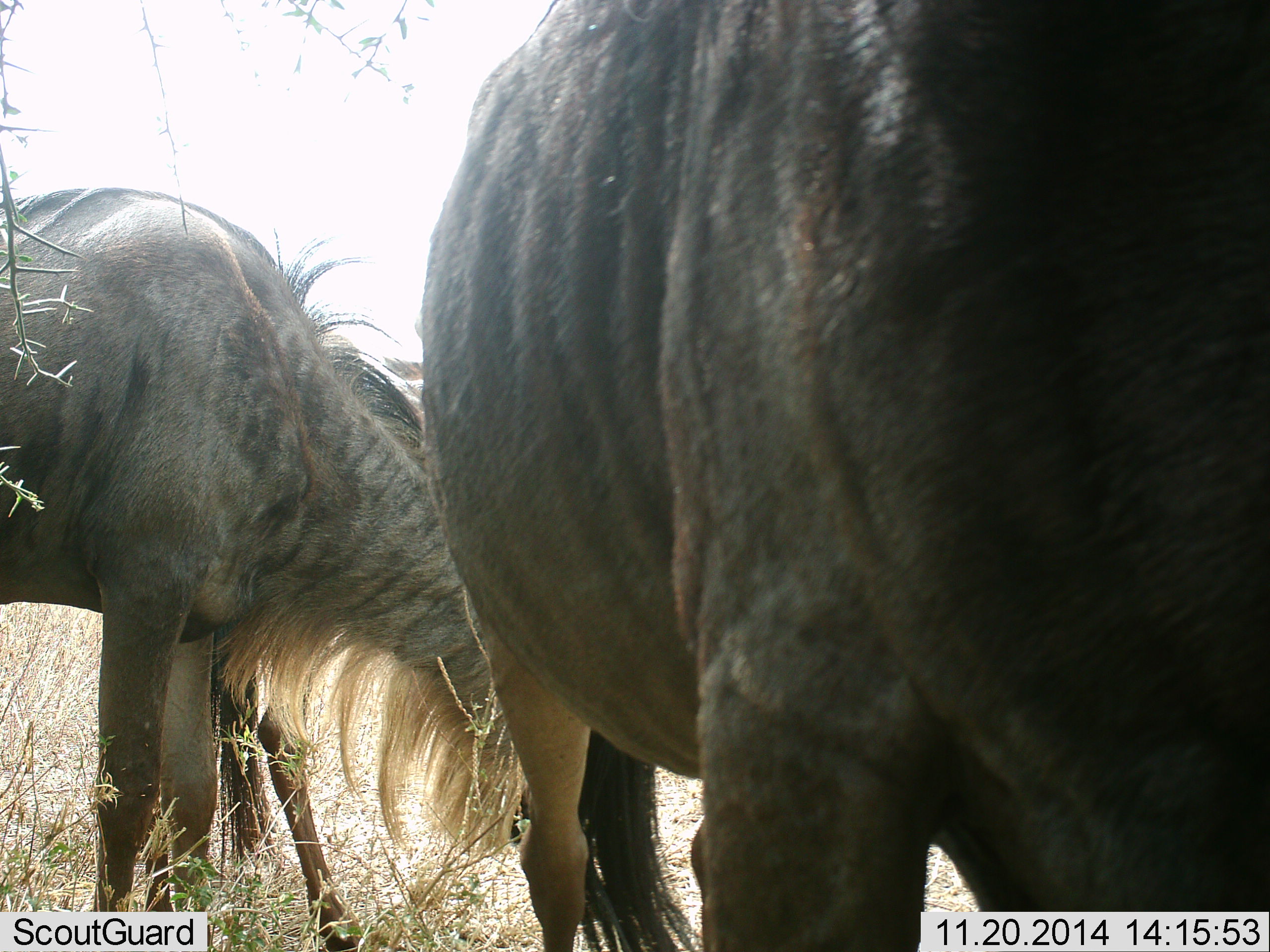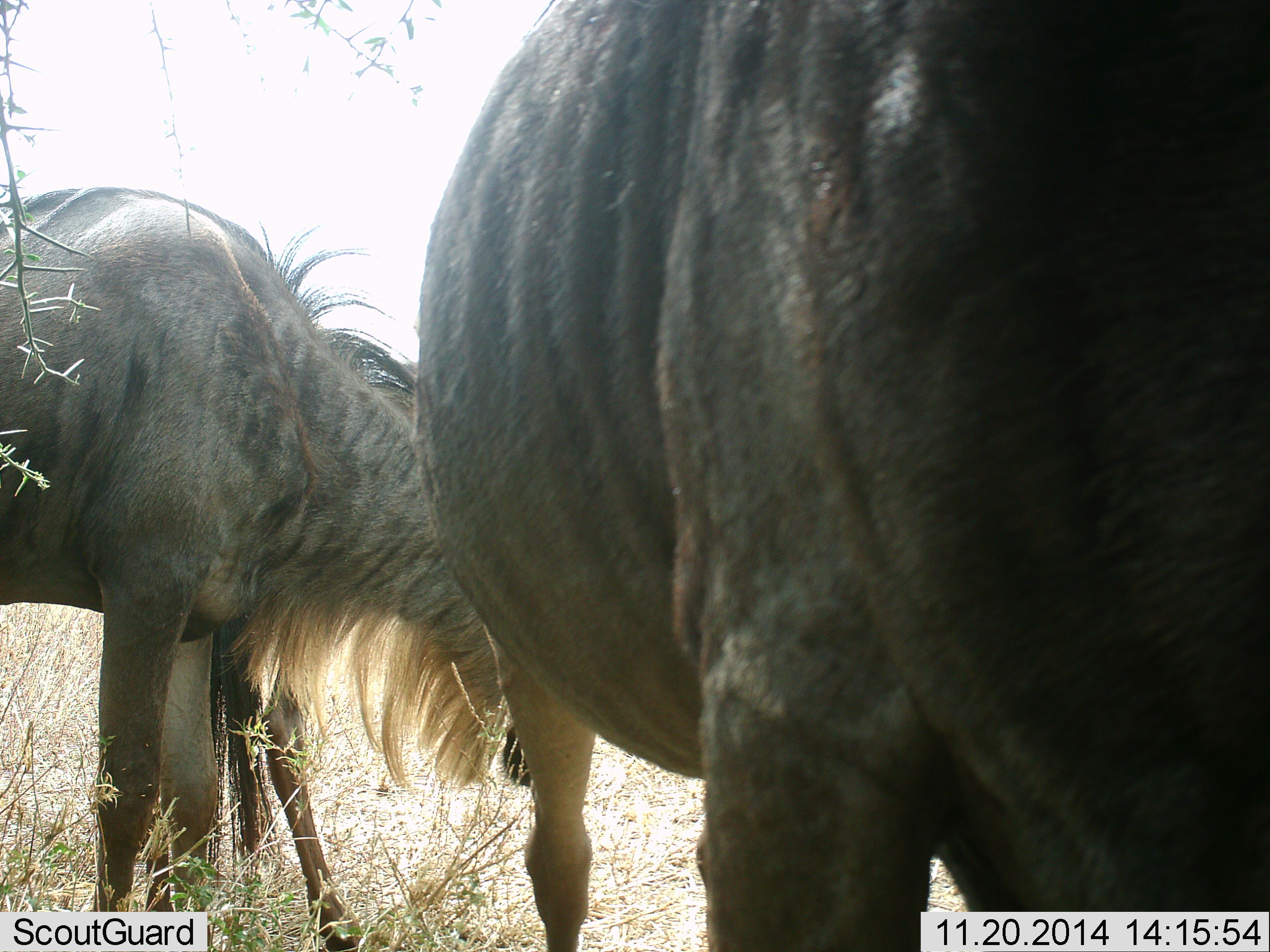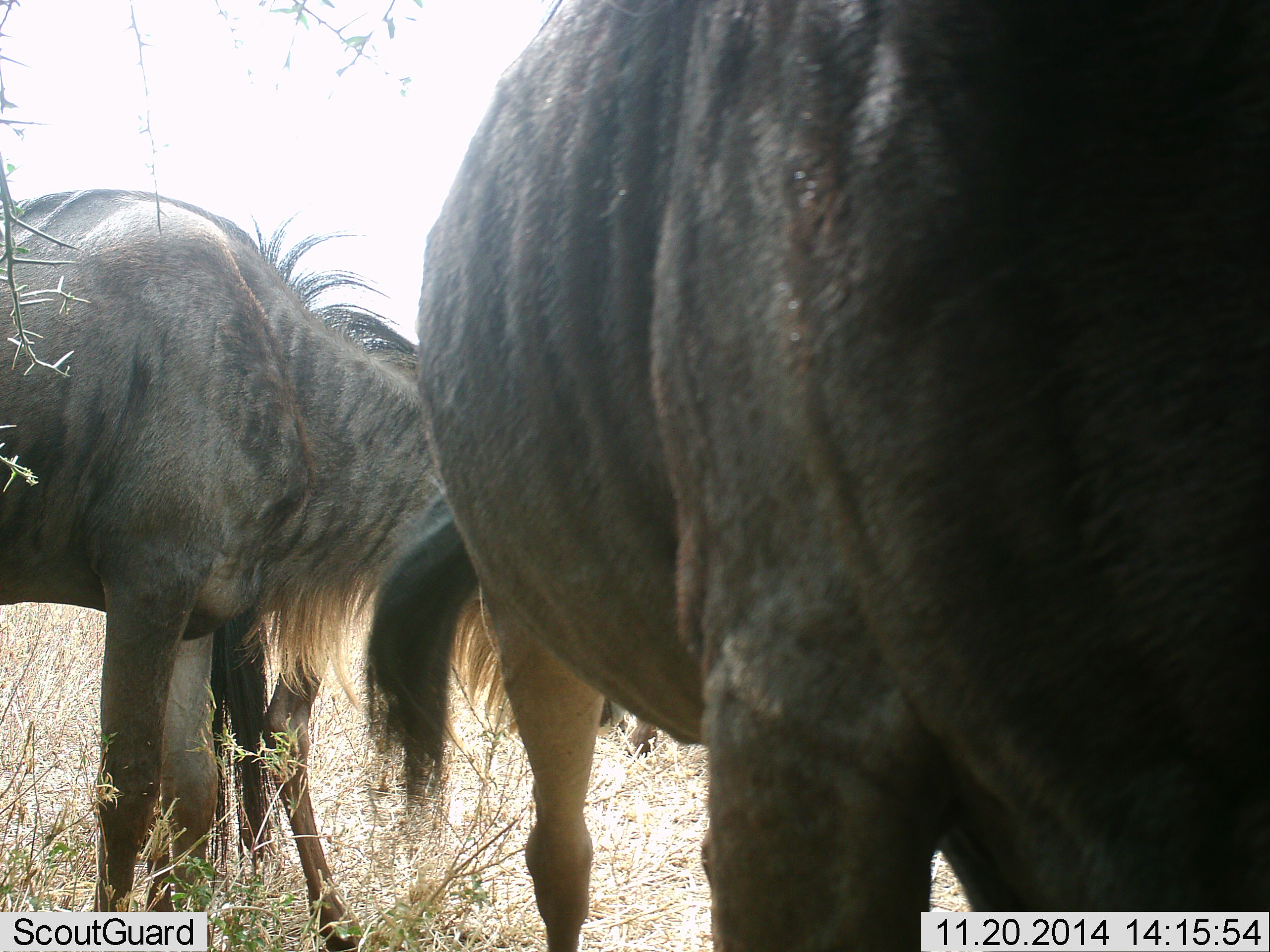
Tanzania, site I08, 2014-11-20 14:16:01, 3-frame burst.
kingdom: Animalia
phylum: Chordata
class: Mammalia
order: Artiodactyla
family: Bovidae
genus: Connochaetes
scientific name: Connochaetes taurinus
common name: blue wildebeest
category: wildebeest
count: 3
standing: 73%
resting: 18%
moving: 0%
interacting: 0%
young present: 9%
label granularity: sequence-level